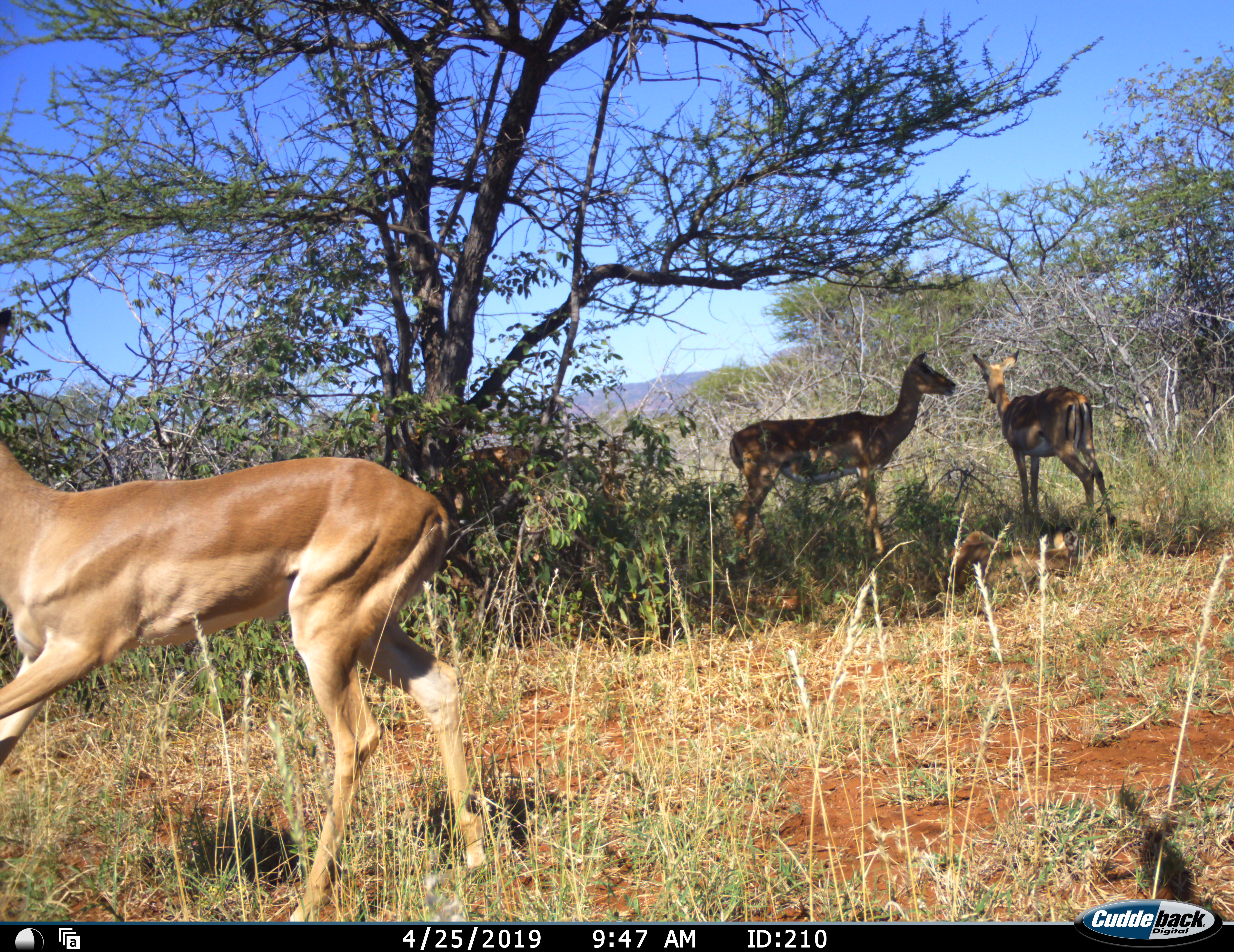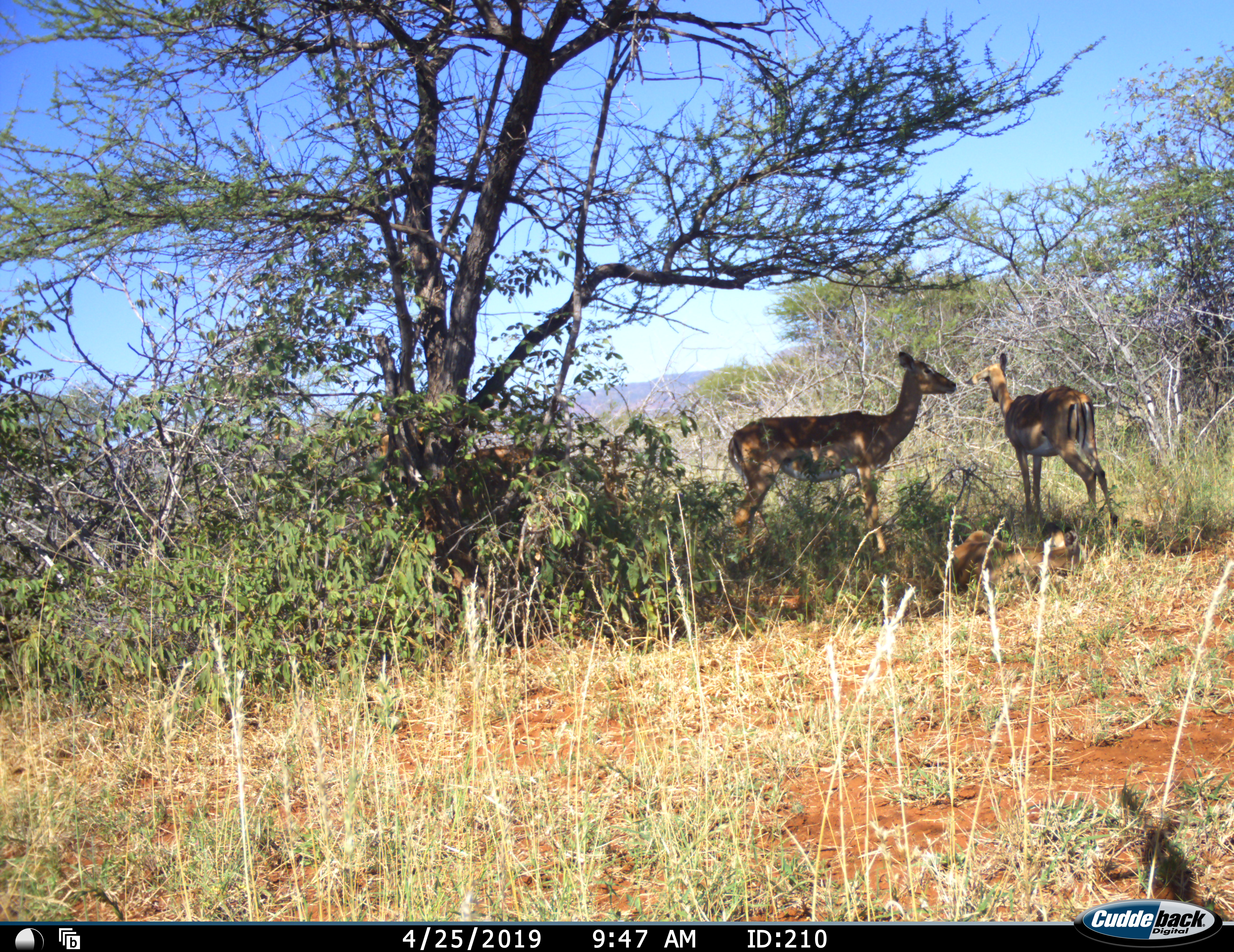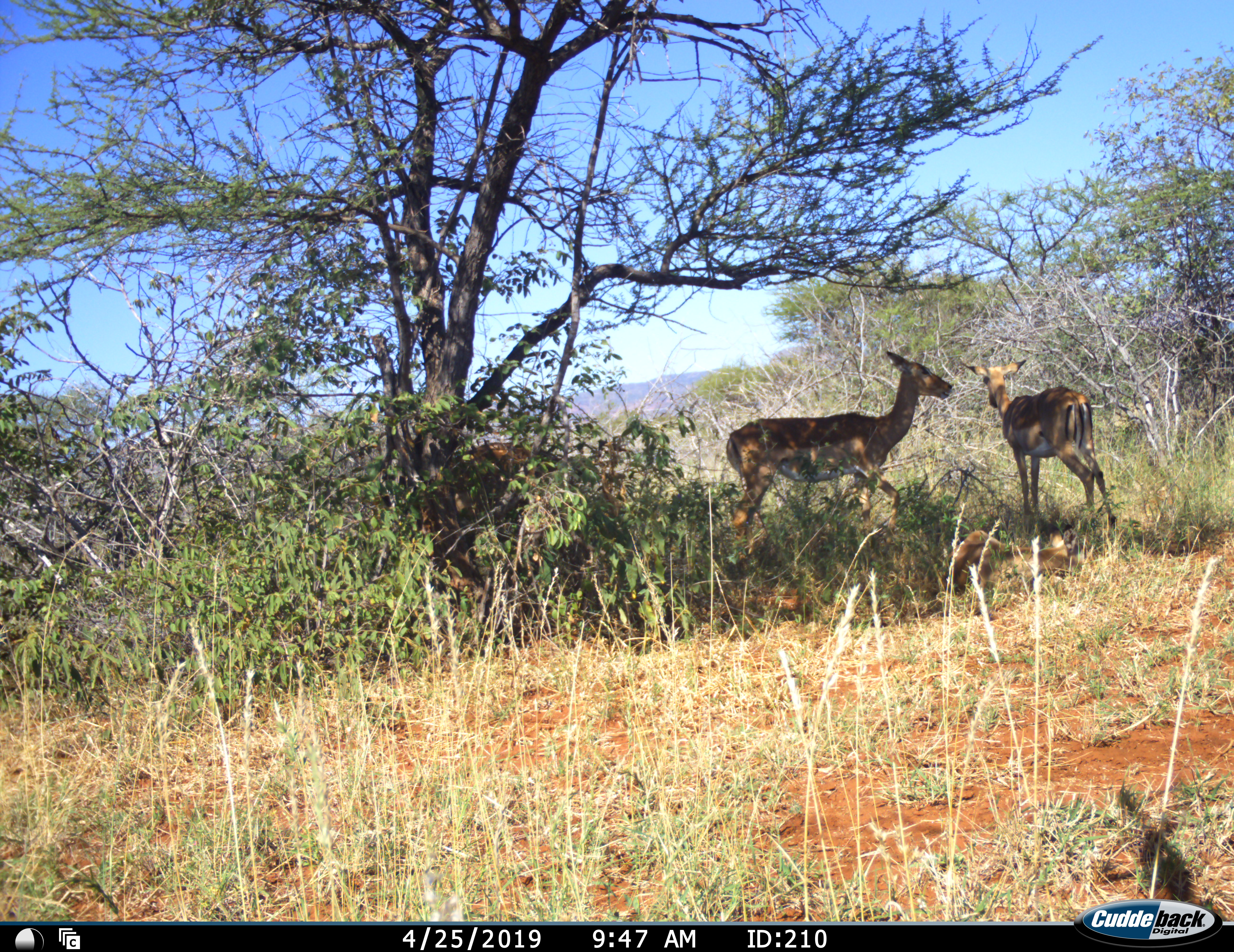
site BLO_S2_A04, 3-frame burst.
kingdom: Animalia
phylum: Chordata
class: Mammalia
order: Artiodactyla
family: Bovidae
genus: Aepyceros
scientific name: Aepyceros melampus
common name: impala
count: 3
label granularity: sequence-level